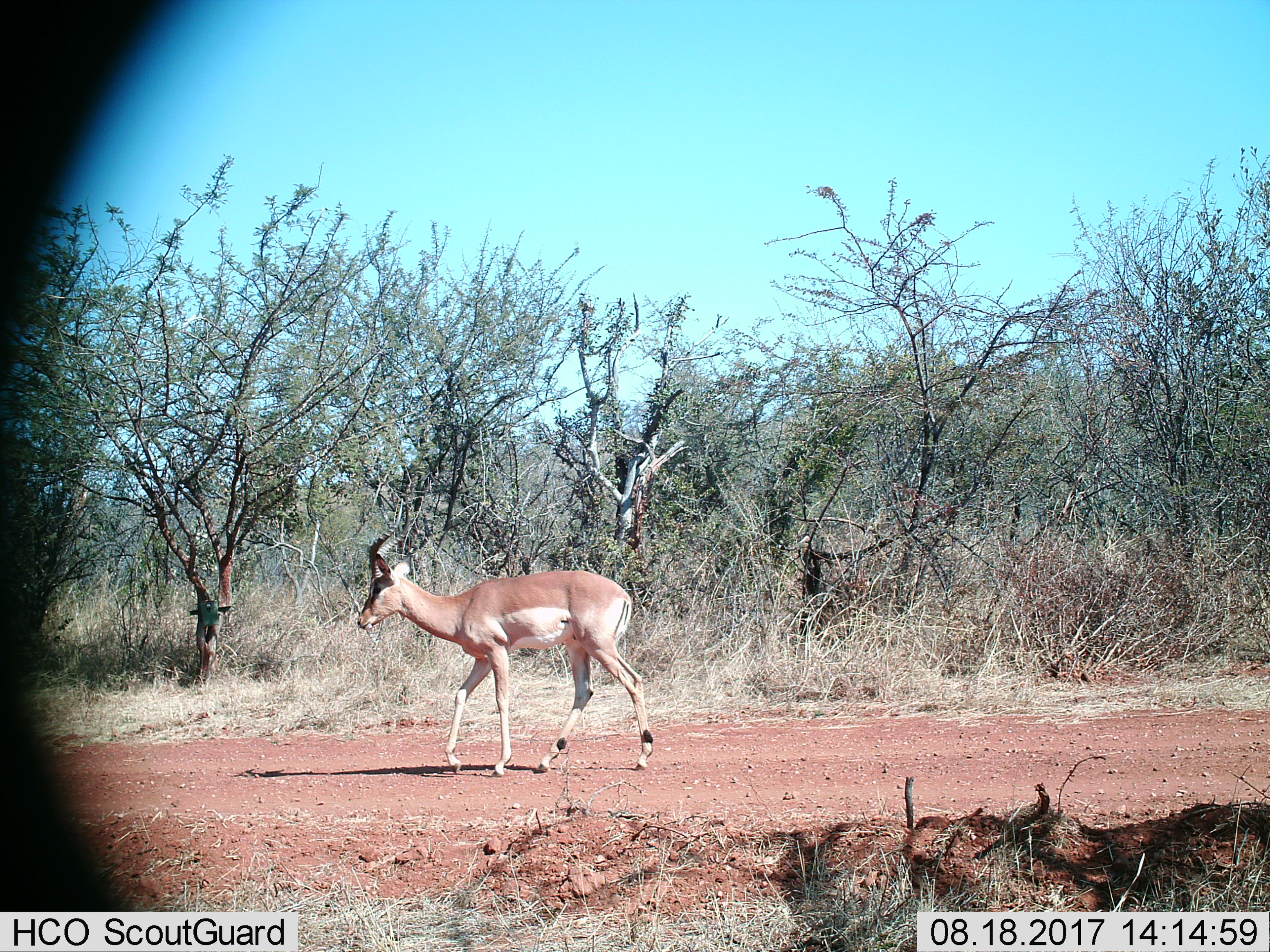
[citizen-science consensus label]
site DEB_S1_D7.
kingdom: Animalia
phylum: Chordata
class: Mammalia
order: Artiodactyla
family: Bovidae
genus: Aepyceros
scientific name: Aepyceros melampus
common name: impala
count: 1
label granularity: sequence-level